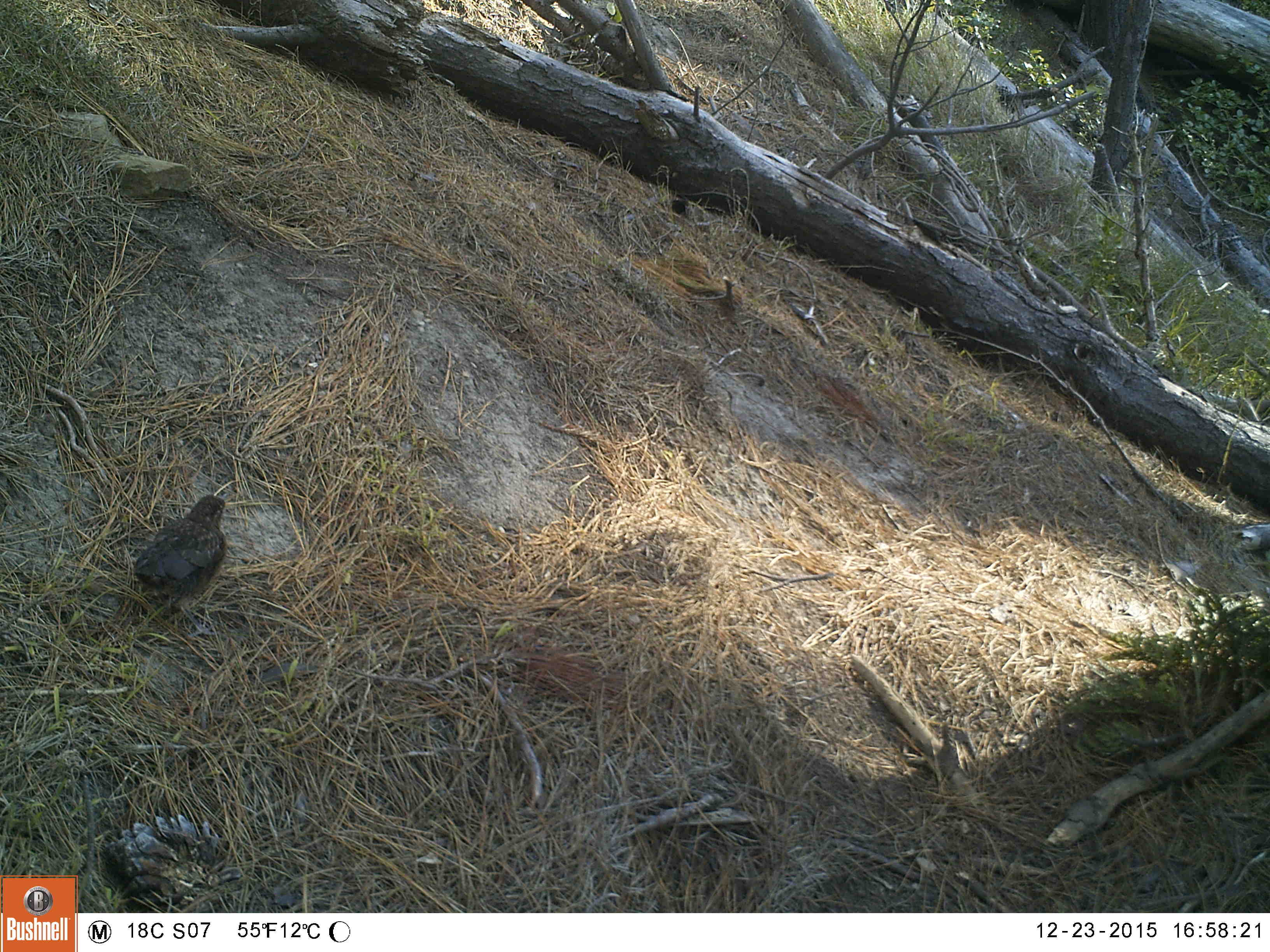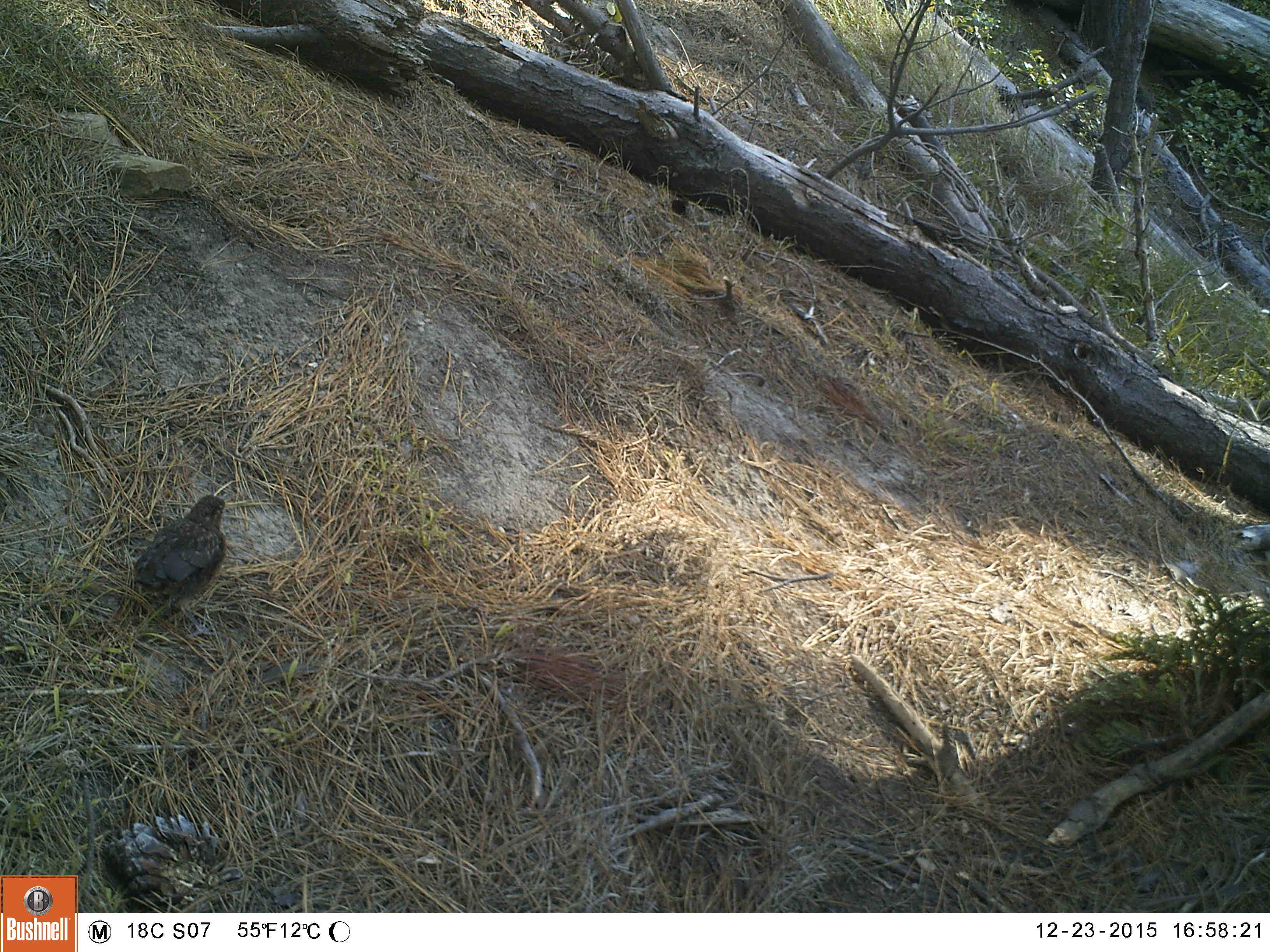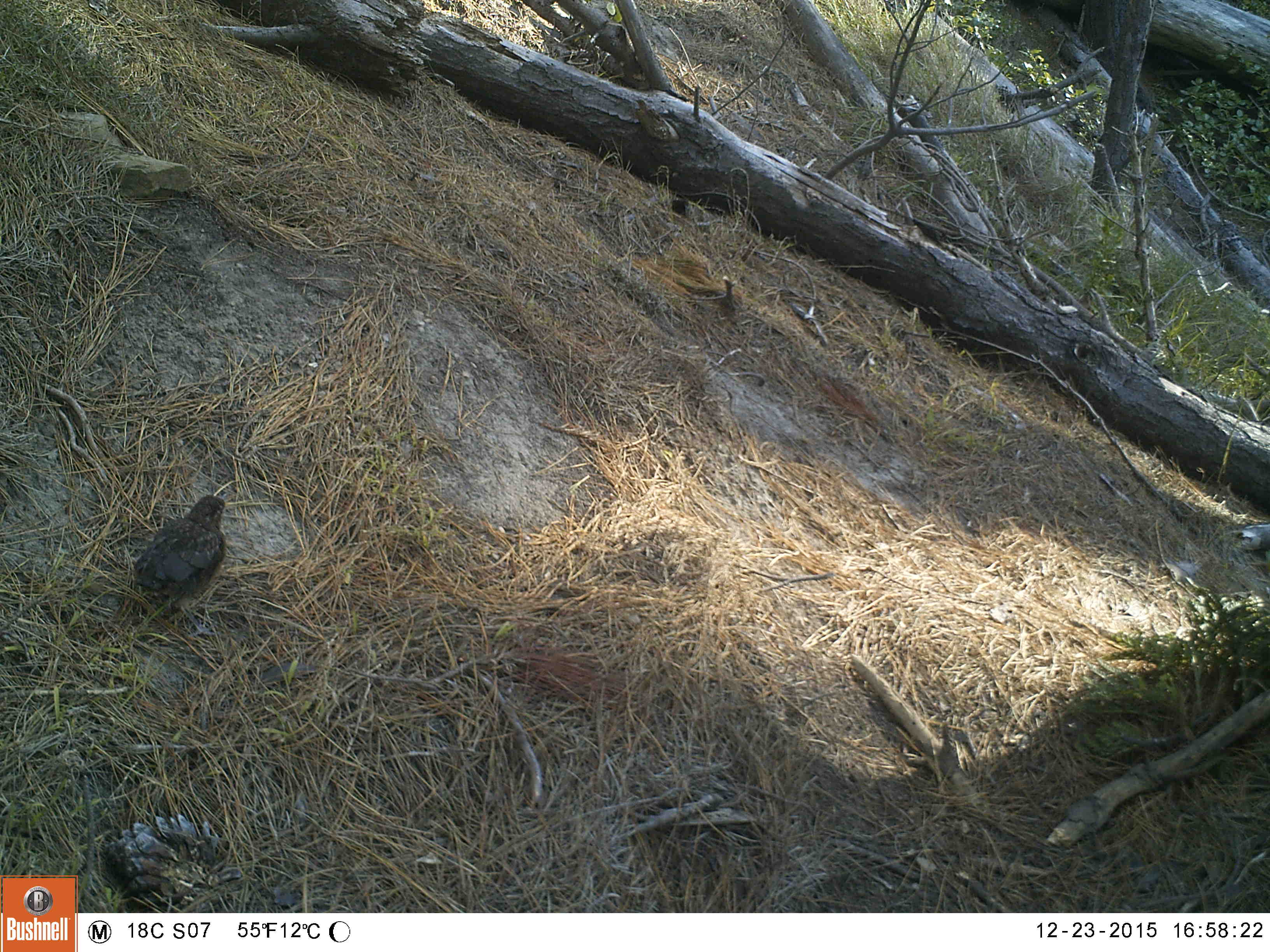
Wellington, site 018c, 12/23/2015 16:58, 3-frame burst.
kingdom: Animalia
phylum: Chordata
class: Aves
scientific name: Aves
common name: bird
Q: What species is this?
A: Bird (Aves).